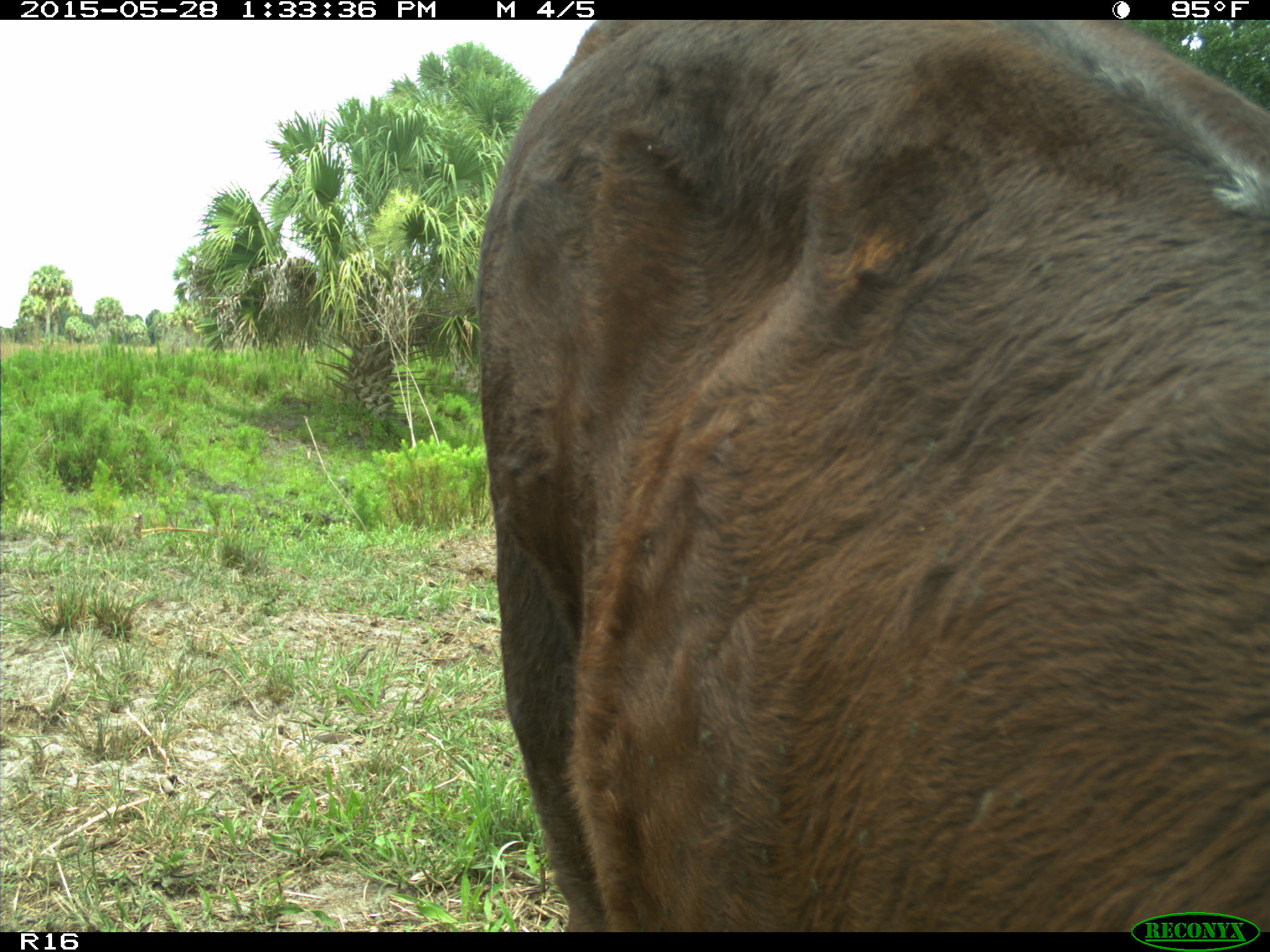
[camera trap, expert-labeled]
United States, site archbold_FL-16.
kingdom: Animalia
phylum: Chordata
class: Mammalia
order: Artiodactyla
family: Bovidae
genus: Bos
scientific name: Bos taurus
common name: domestic cow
Bos taurus (domestic cow).